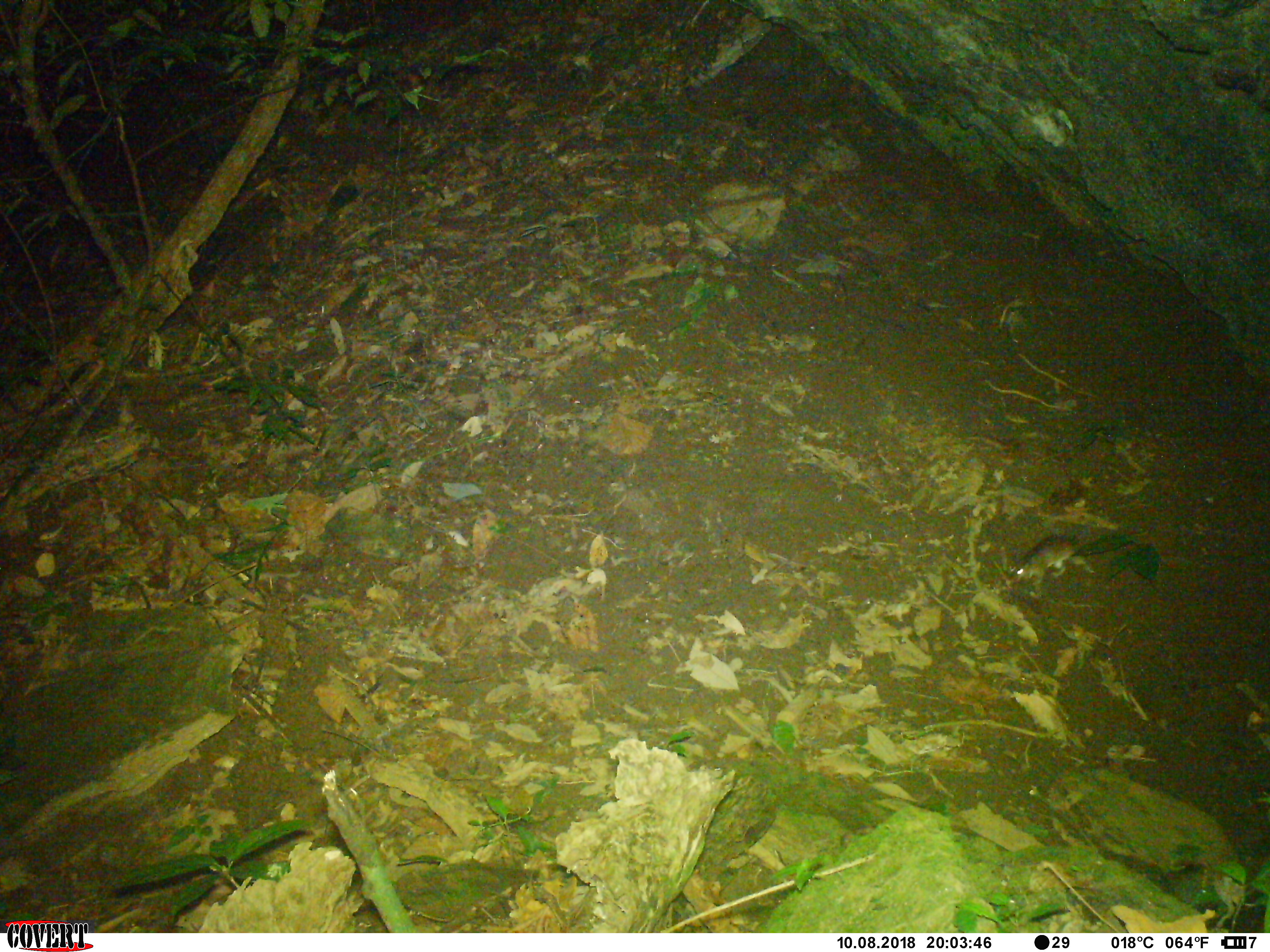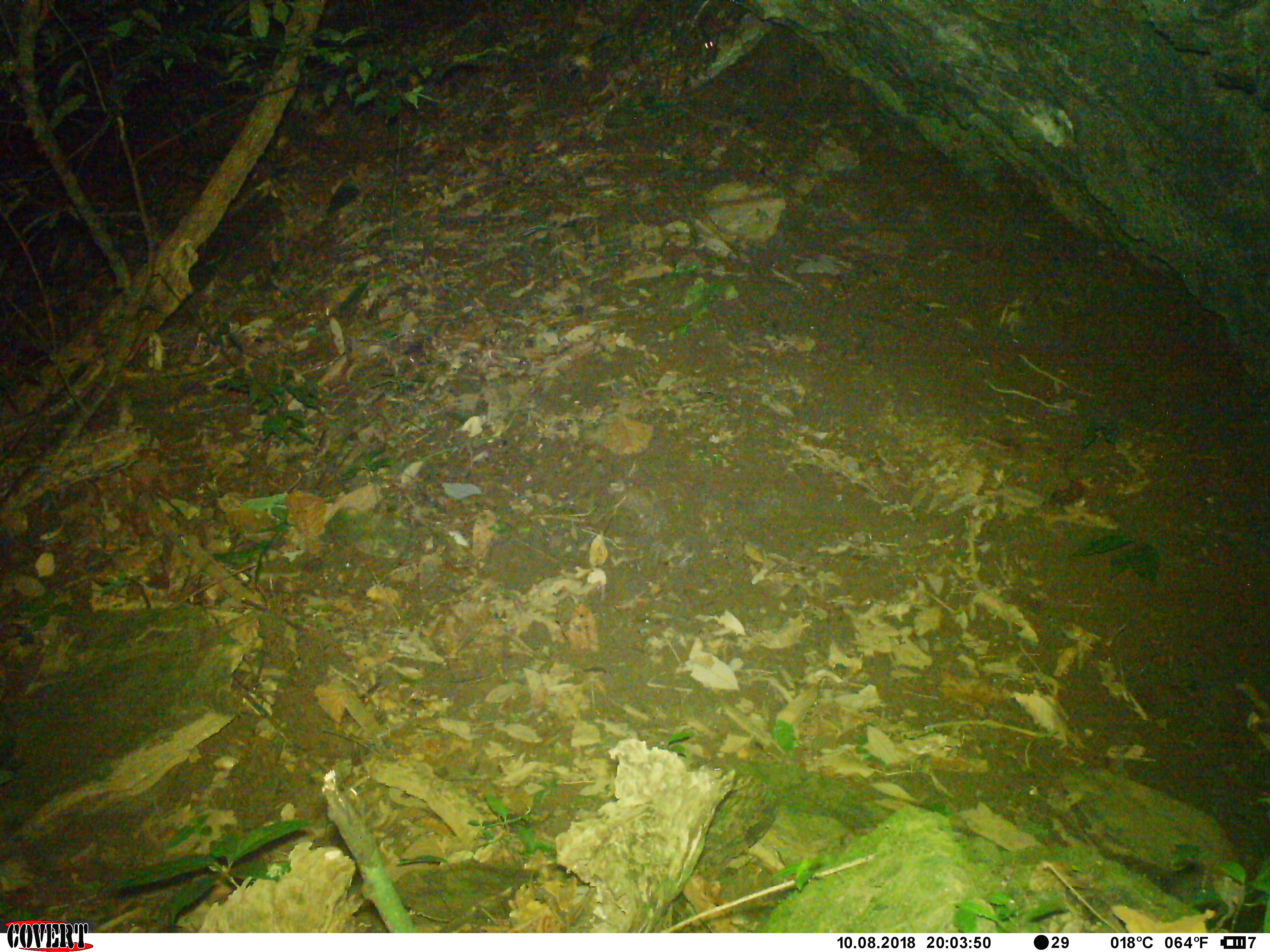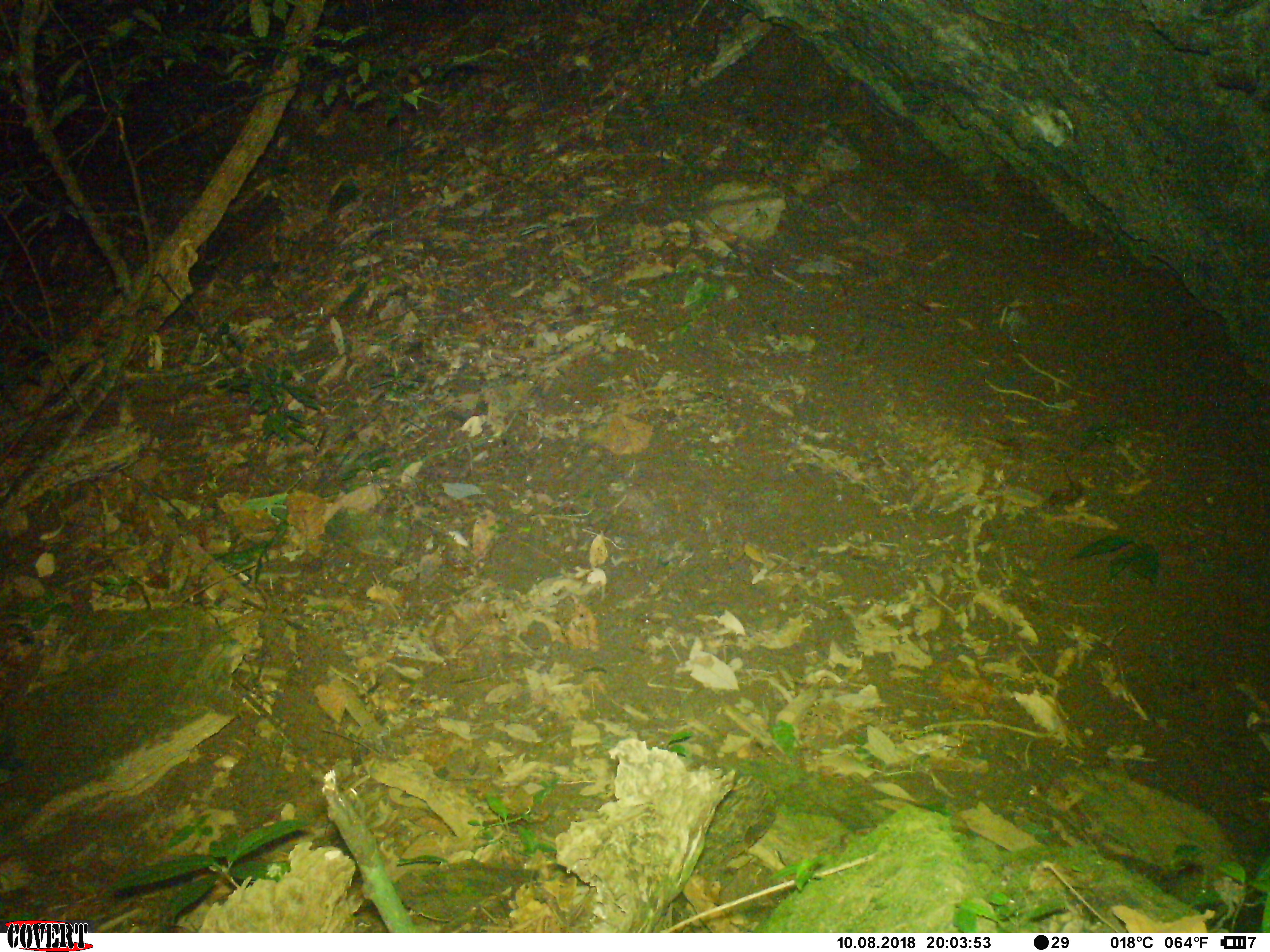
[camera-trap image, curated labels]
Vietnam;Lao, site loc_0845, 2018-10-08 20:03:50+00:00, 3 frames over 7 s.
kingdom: Animalia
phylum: Chordata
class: Mammalia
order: Rodentia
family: Muridae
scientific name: Muridae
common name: old-world mice and rats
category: unidentified murid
Unidentified murid (old-world mice and rats) (Muridae). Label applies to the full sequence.